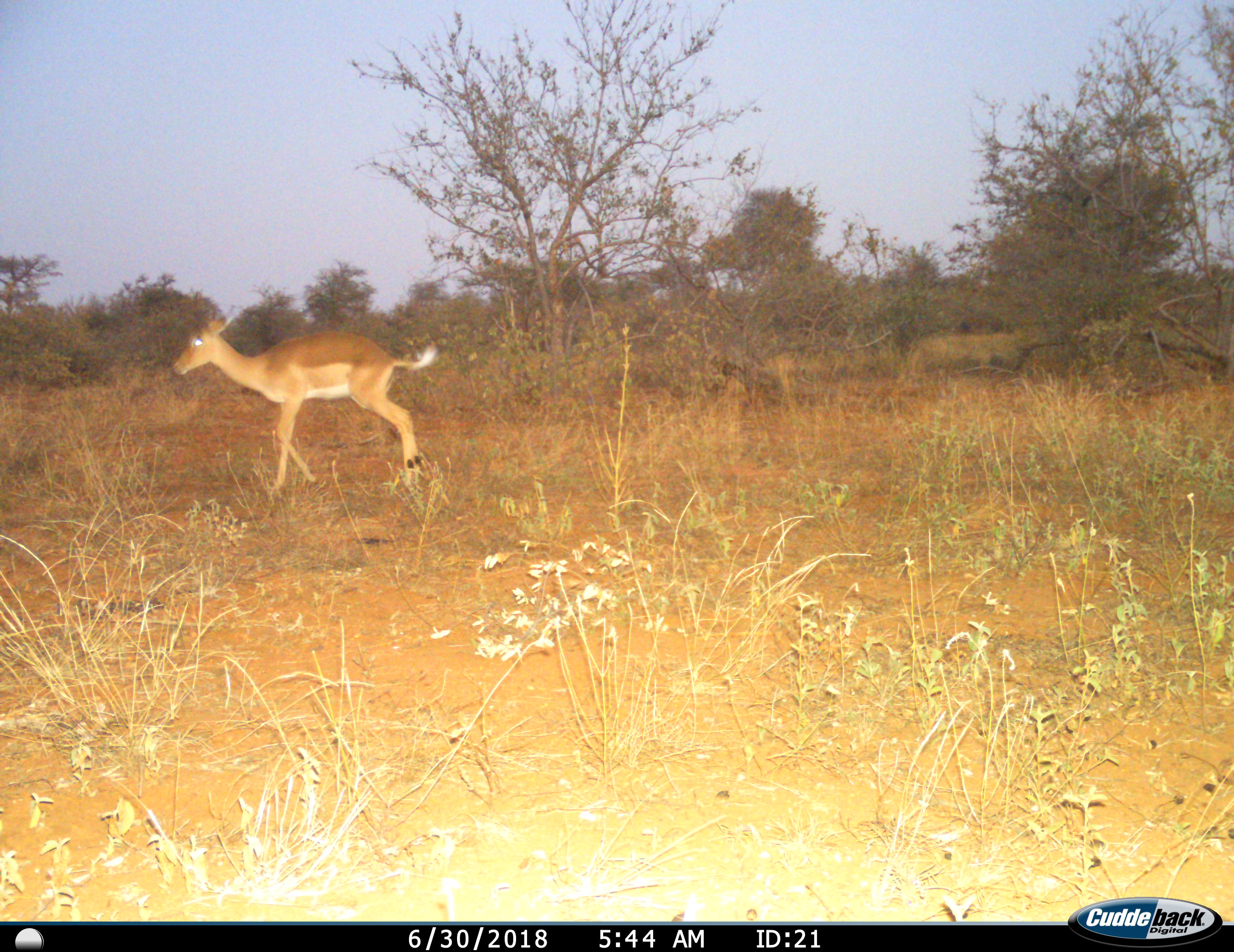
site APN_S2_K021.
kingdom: Animalia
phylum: Chordata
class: Mammalia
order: Artiodactyla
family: Bovidae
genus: Aepyceros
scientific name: Aepyceros melampus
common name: impala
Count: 1.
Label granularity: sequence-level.